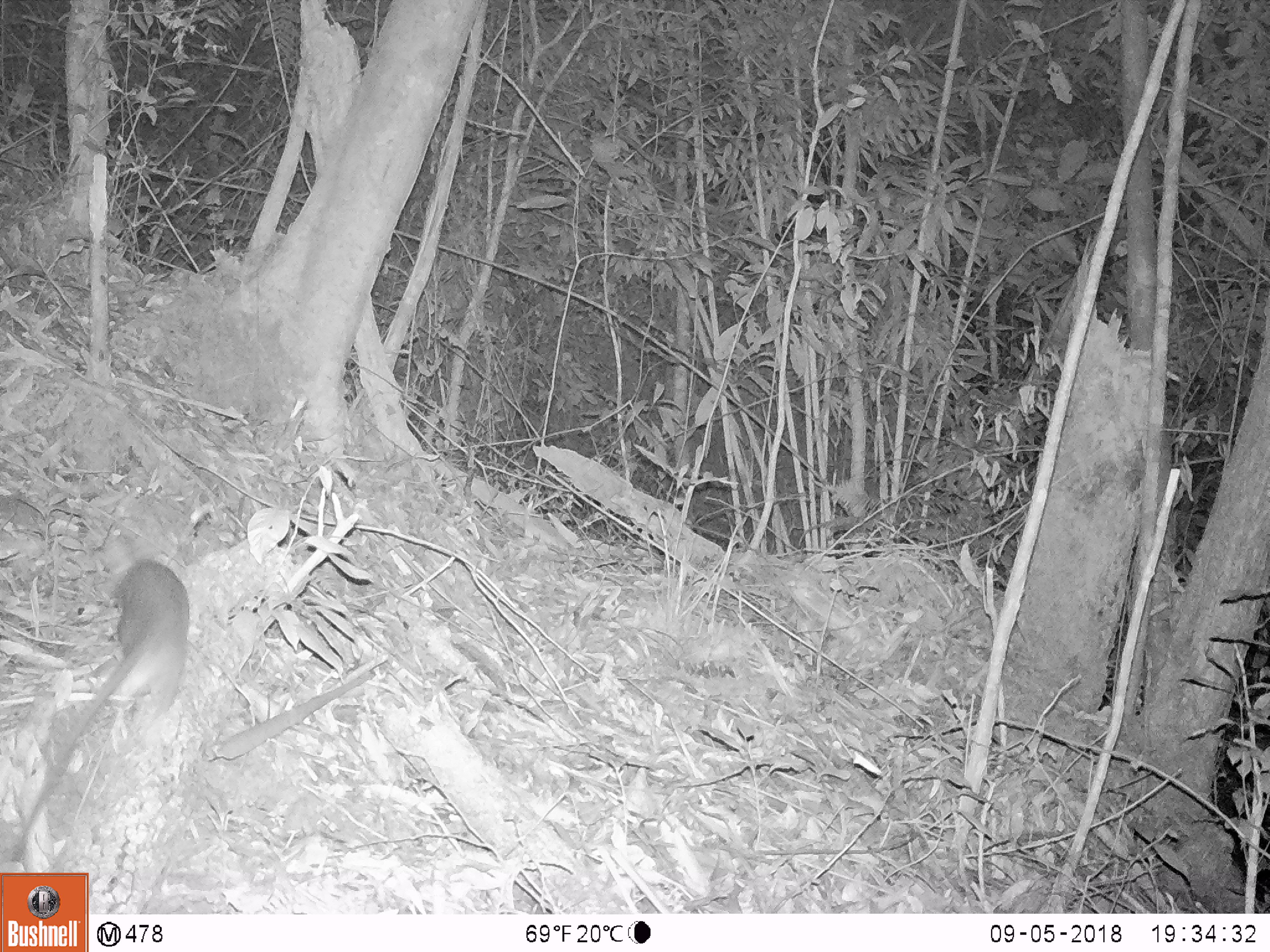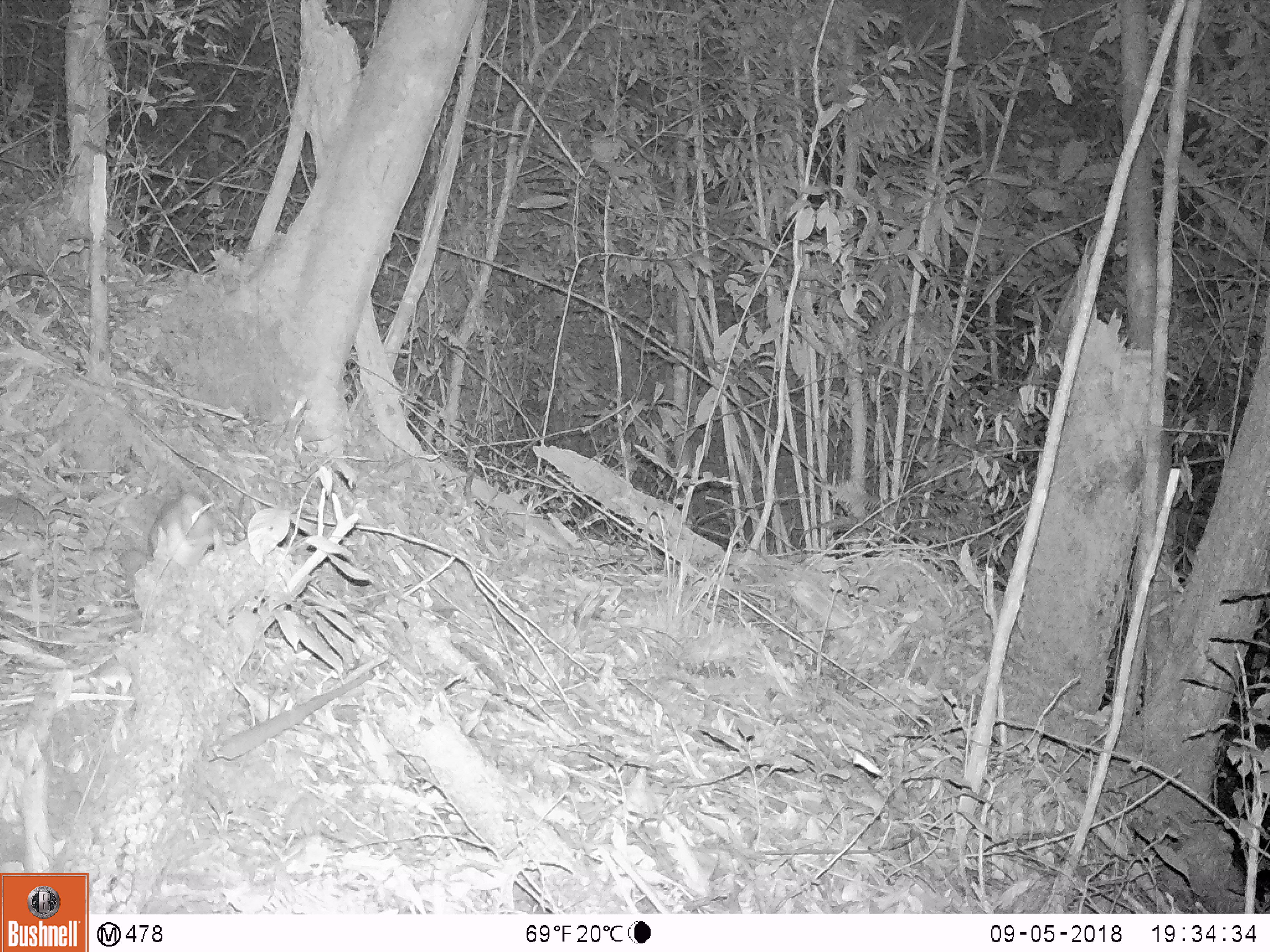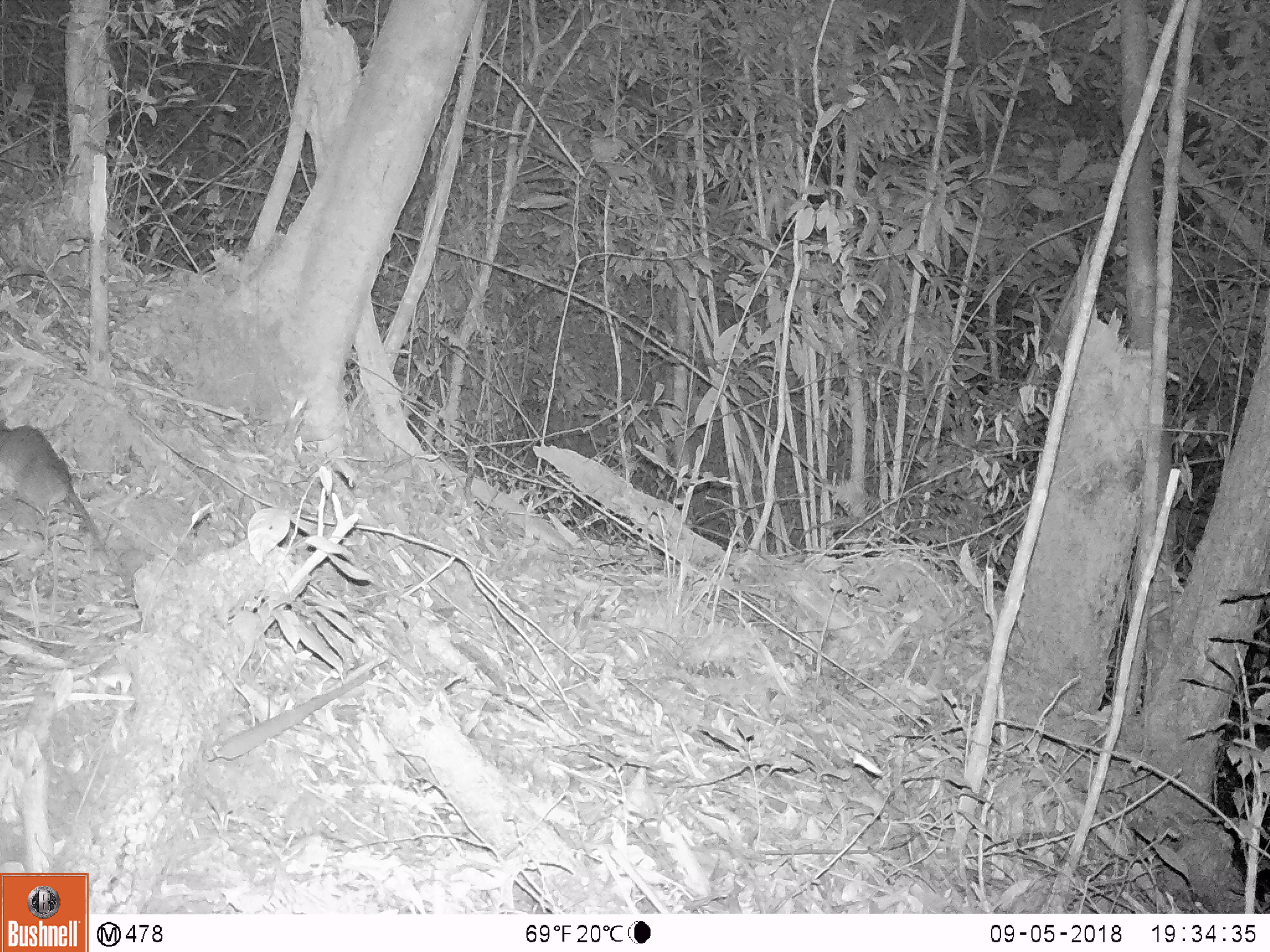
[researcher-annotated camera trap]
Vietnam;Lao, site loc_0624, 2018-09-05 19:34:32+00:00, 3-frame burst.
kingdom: Animalia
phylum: Chordata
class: Mammalia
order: Rodentia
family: Muridae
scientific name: Muridae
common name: old-world mice and rats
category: unidentified murid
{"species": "unidentified murid (old-world mice and rats) (Muridae)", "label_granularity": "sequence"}